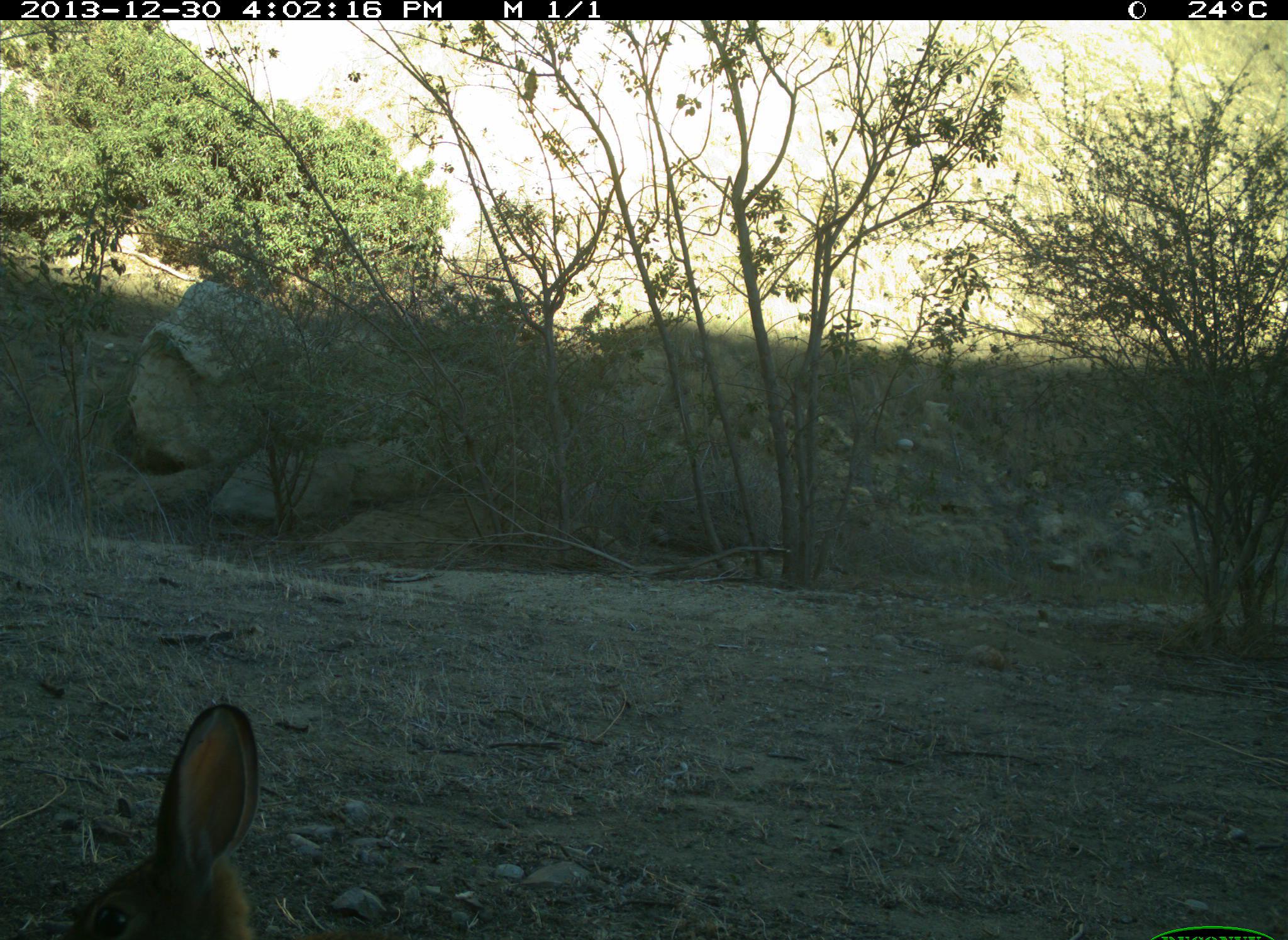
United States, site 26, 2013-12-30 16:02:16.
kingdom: Animalia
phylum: Chordata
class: Mammalia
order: Lagomorpha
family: Leporidae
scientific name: Leporidae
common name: rabbits and hares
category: rabbit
Rabbit (rabbits and hares) (Leporidae).